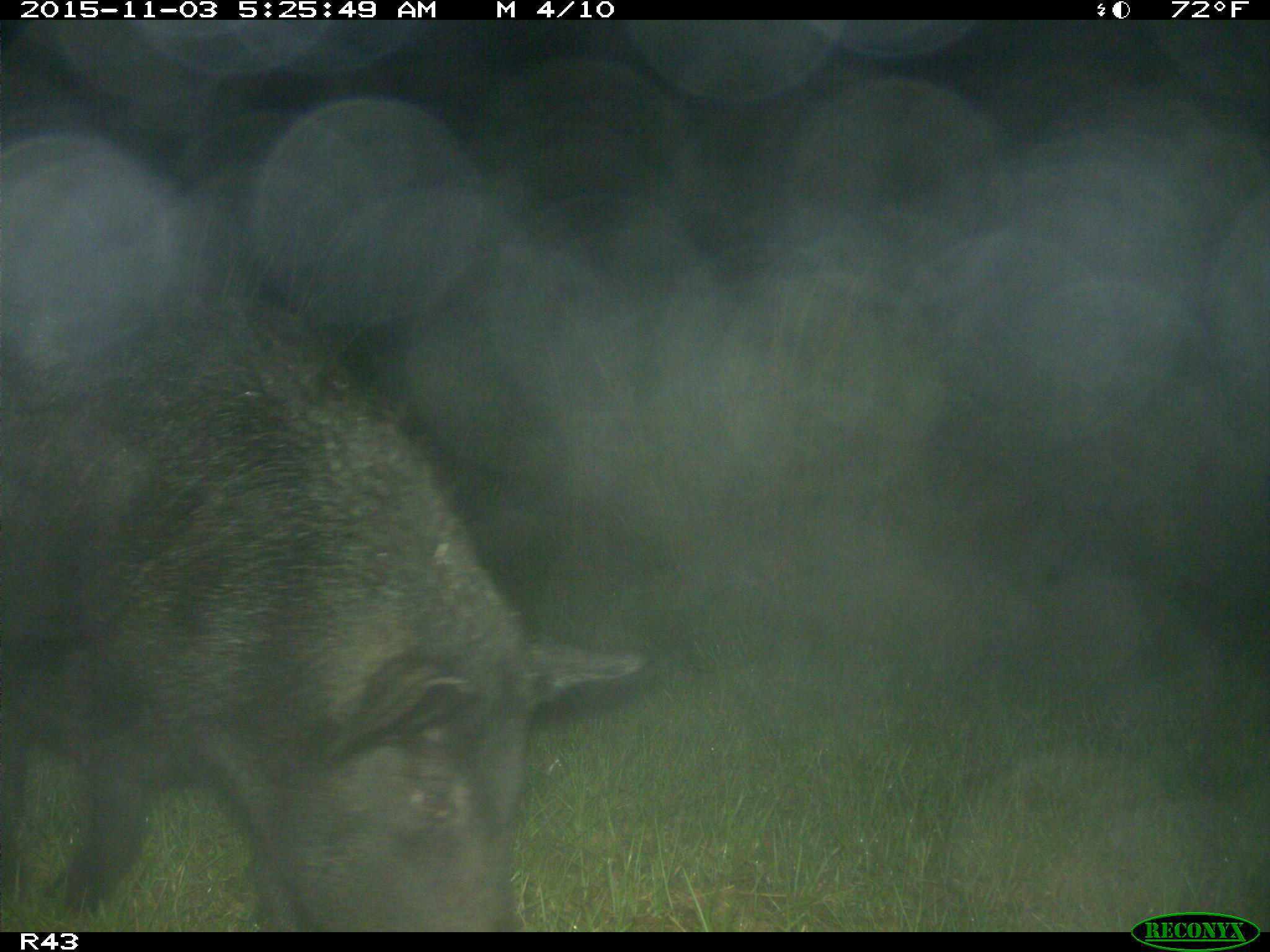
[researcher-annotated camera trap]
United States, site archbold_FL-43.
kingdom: Animalia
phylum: Chordata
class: Mammalia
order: Artiodactyla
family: Suidae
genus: Sus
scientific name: Sus scrofa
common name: wild boar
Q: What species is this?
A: Sus scrofa (wild boar).